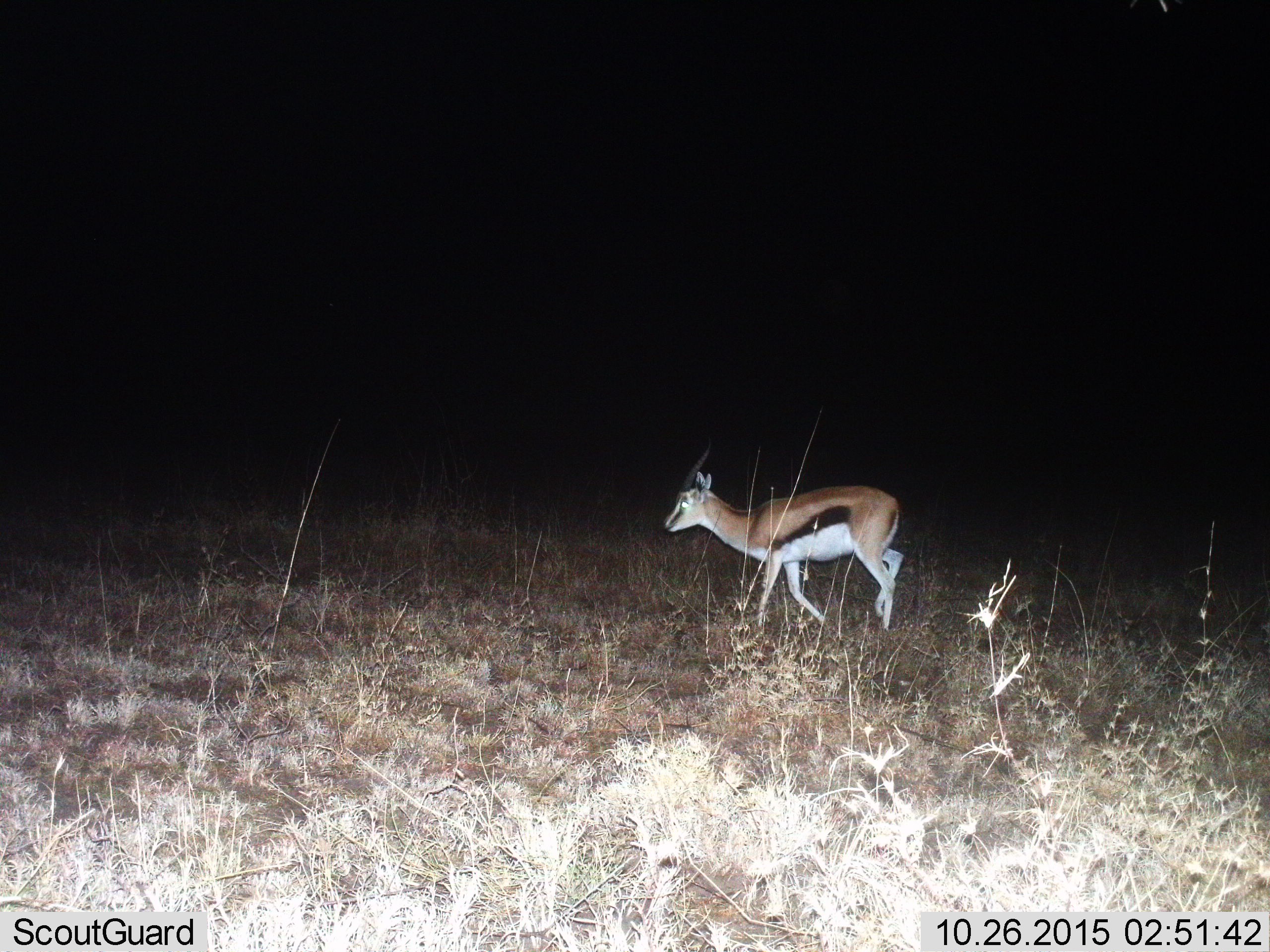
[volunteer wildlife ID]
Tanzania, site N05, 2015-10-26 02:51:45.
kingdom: Animalia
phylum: Chordata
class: Mammalia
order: Artiodactyla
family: Bovidae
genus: Eudorcas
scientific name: Eudorcas thomsonii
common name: thomson's gazelle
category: gazellethomsons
Gazellethomsons (thomson's gazelle) (Eudorcas thomsonii), count 1. Behavior (volunteer vote fractions): standing 43%, resting 0%, moving 71%, interacting 0%. Young present (vote fraction): 0%. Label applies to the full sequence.